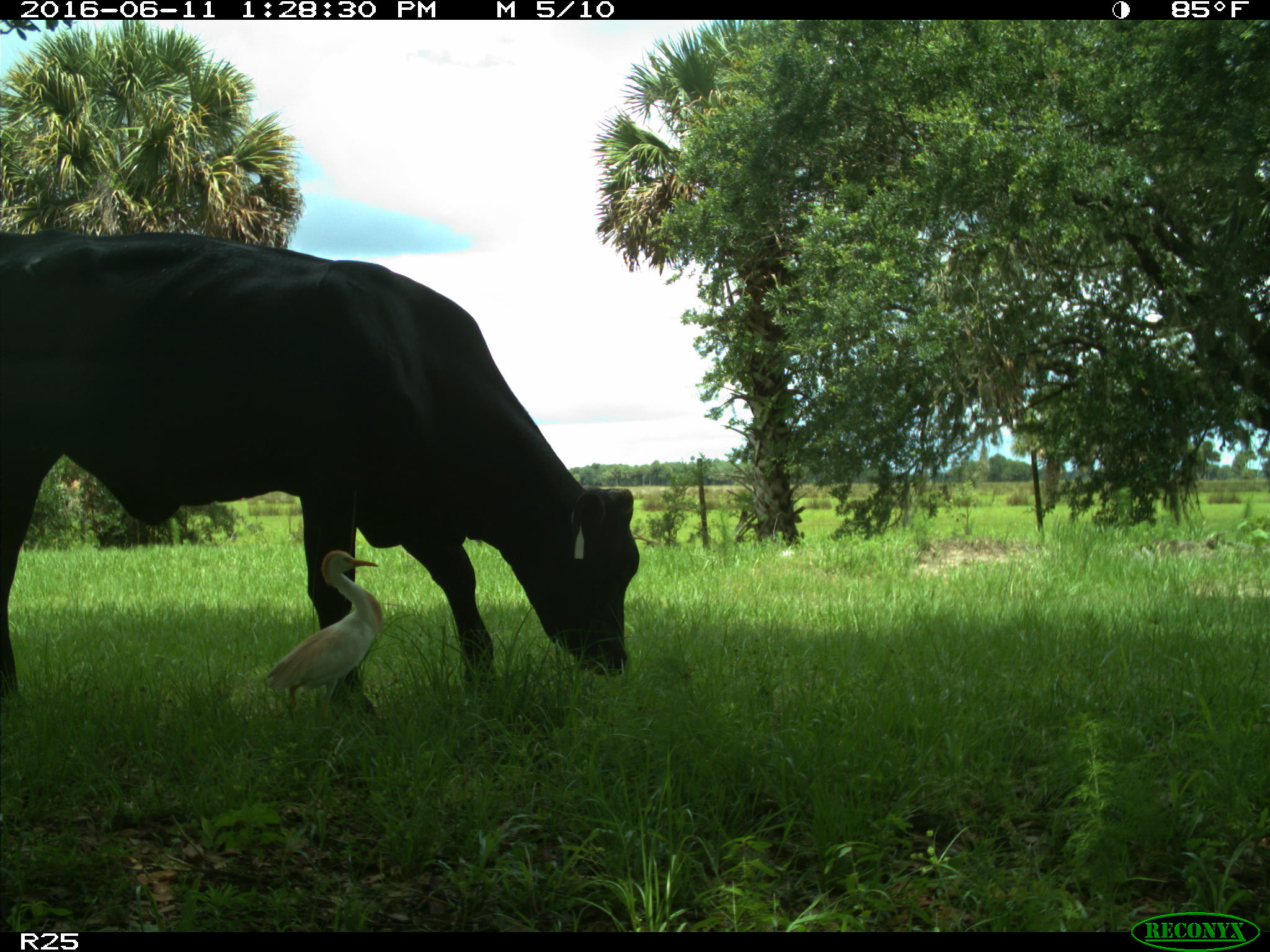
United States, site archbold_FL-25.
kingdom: Animalia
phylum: Chordata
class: Mammalia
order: Artiodactyla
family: Bovidae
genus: Bos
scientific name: Bos taurus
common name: domestic cow